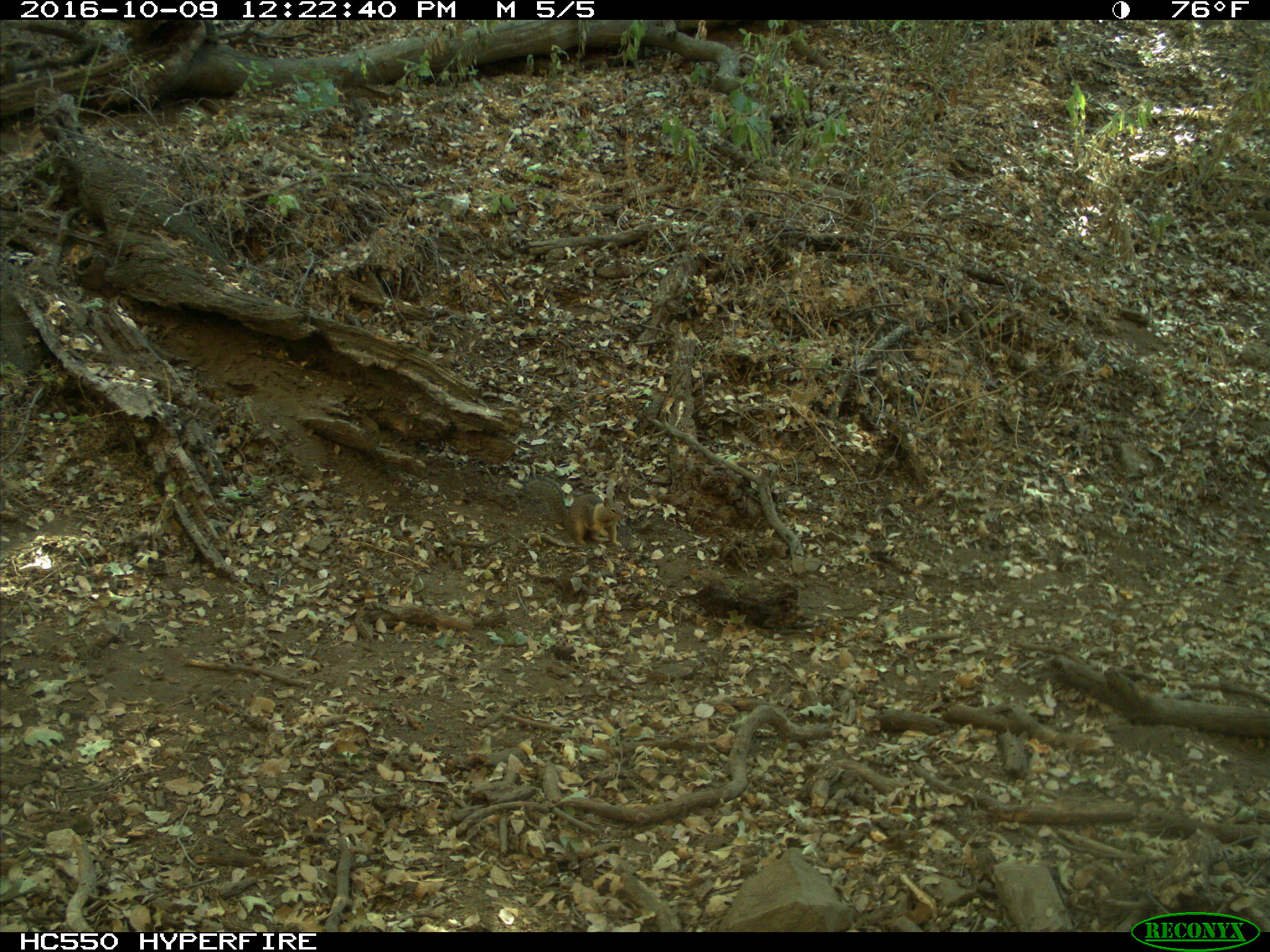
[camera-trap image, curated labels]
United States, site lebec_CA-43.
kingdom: Animalia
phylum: Chordata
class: Mammalia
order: Rodentia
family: Sciuridae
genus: Otospermophilus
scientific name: Otospermophilus beecheyi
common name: california ground squirrel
Otospermophilus beecheyi (california ground squirrel).